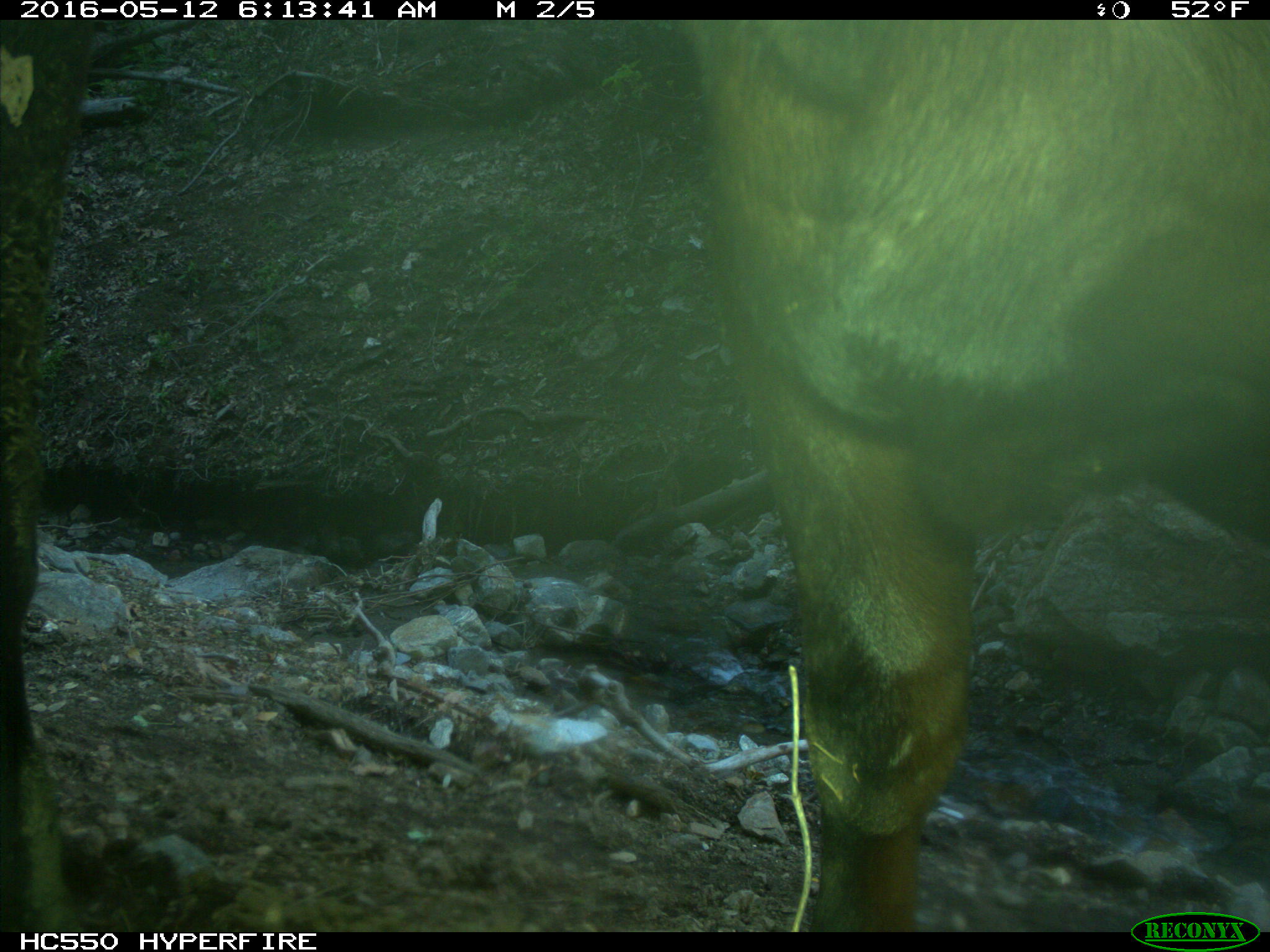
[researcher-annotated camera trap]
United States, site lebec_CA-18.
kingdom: Animalia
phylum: Chordata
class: Mammalia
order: Artiodactyla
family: Bovidae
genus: Bos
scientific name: Bos taurus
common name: domestic cow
Bos taurus (domestic cow).